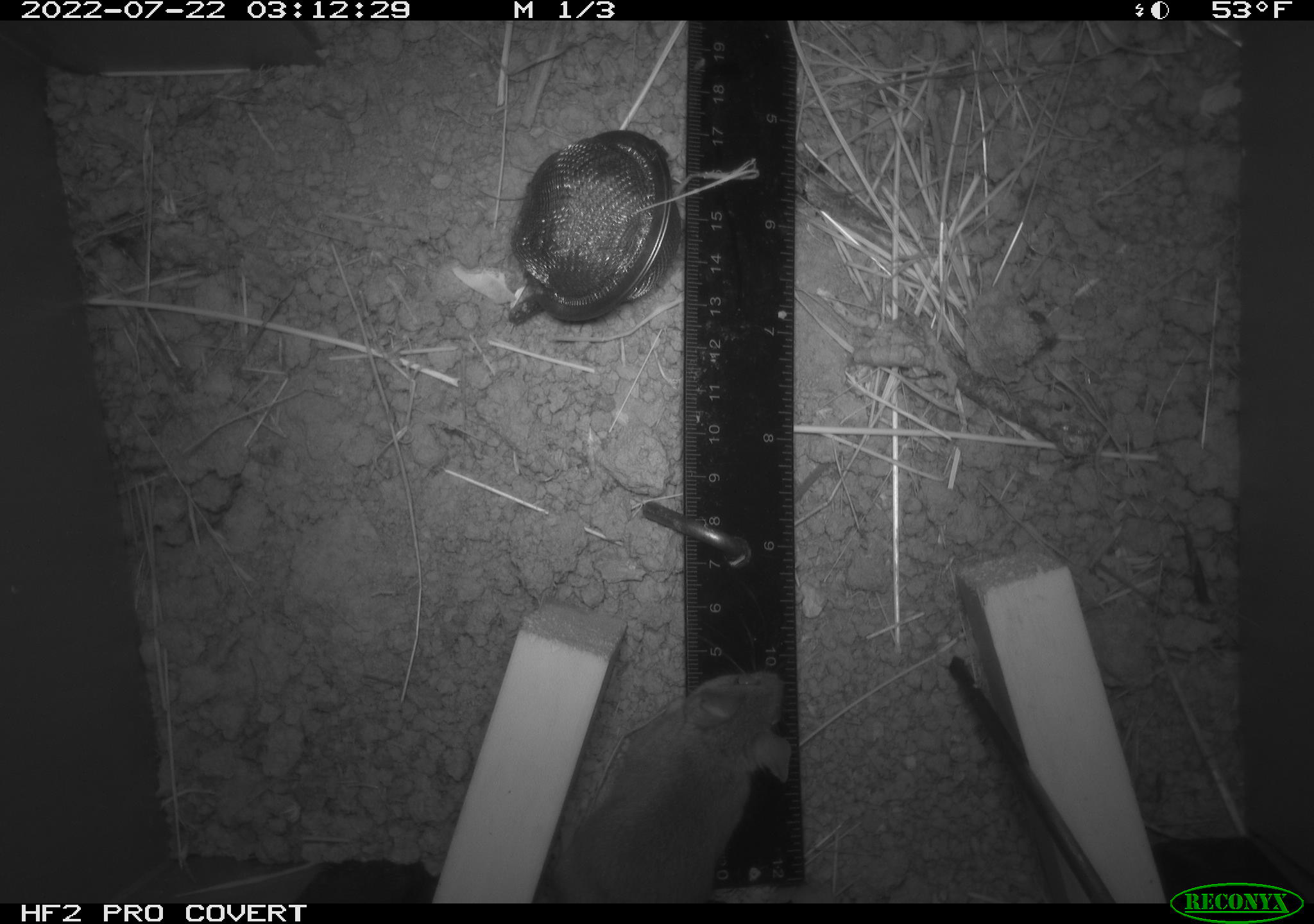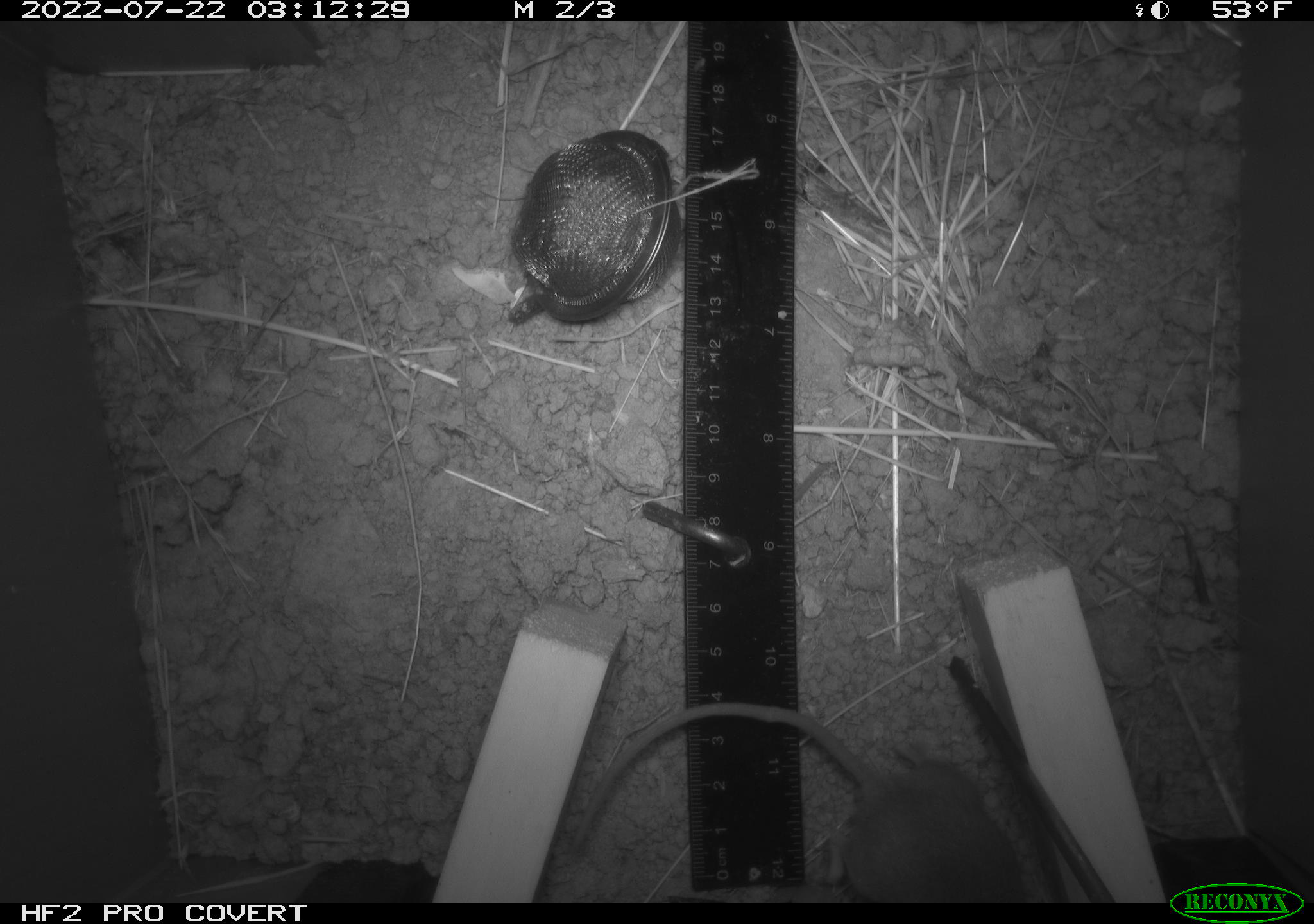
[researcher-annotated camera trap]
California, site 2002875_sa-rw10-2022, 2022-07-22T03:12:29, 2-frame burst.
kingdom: Animalia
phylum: Chordata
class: Mammalia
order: Rodentia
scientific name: Rodentia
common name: mouse species